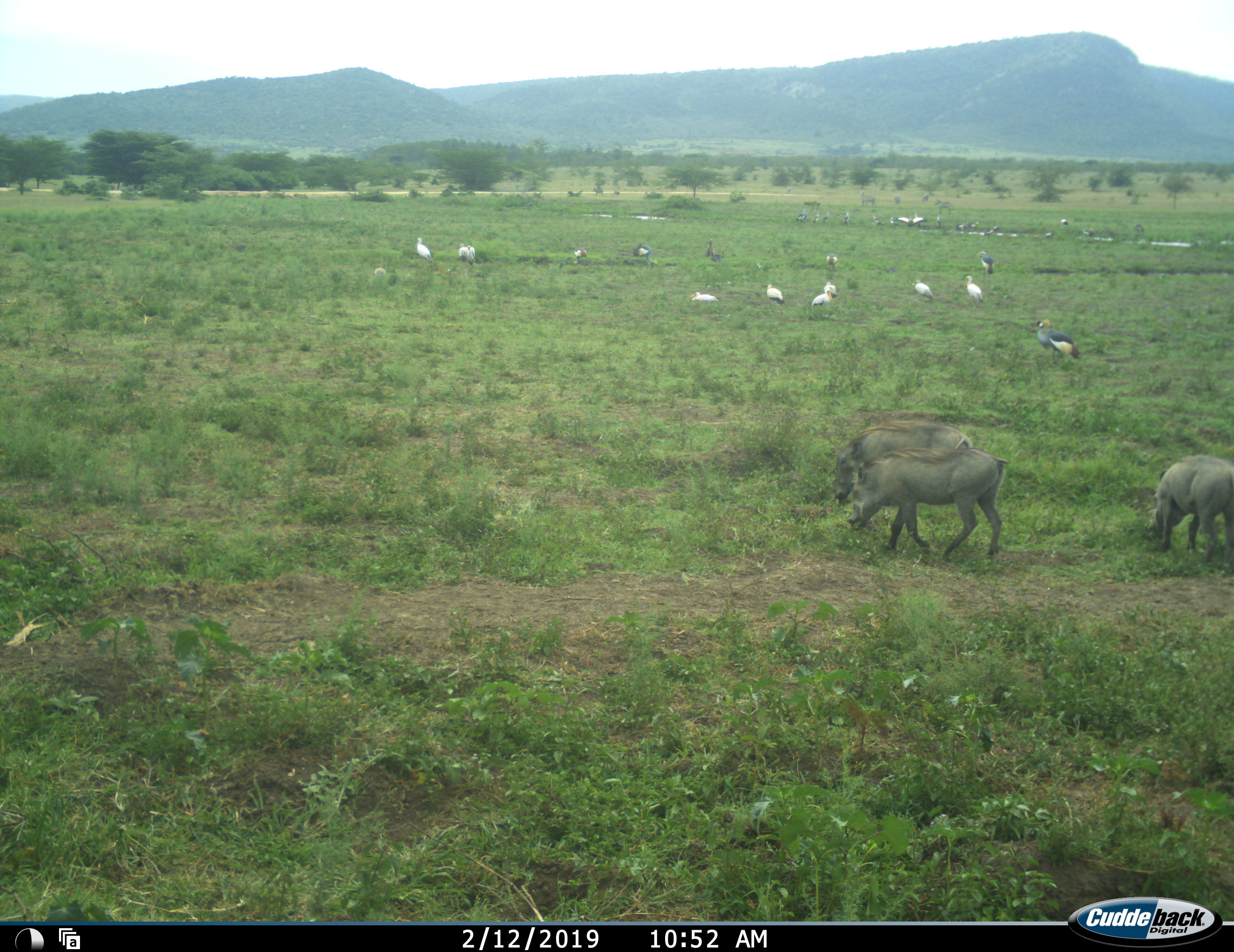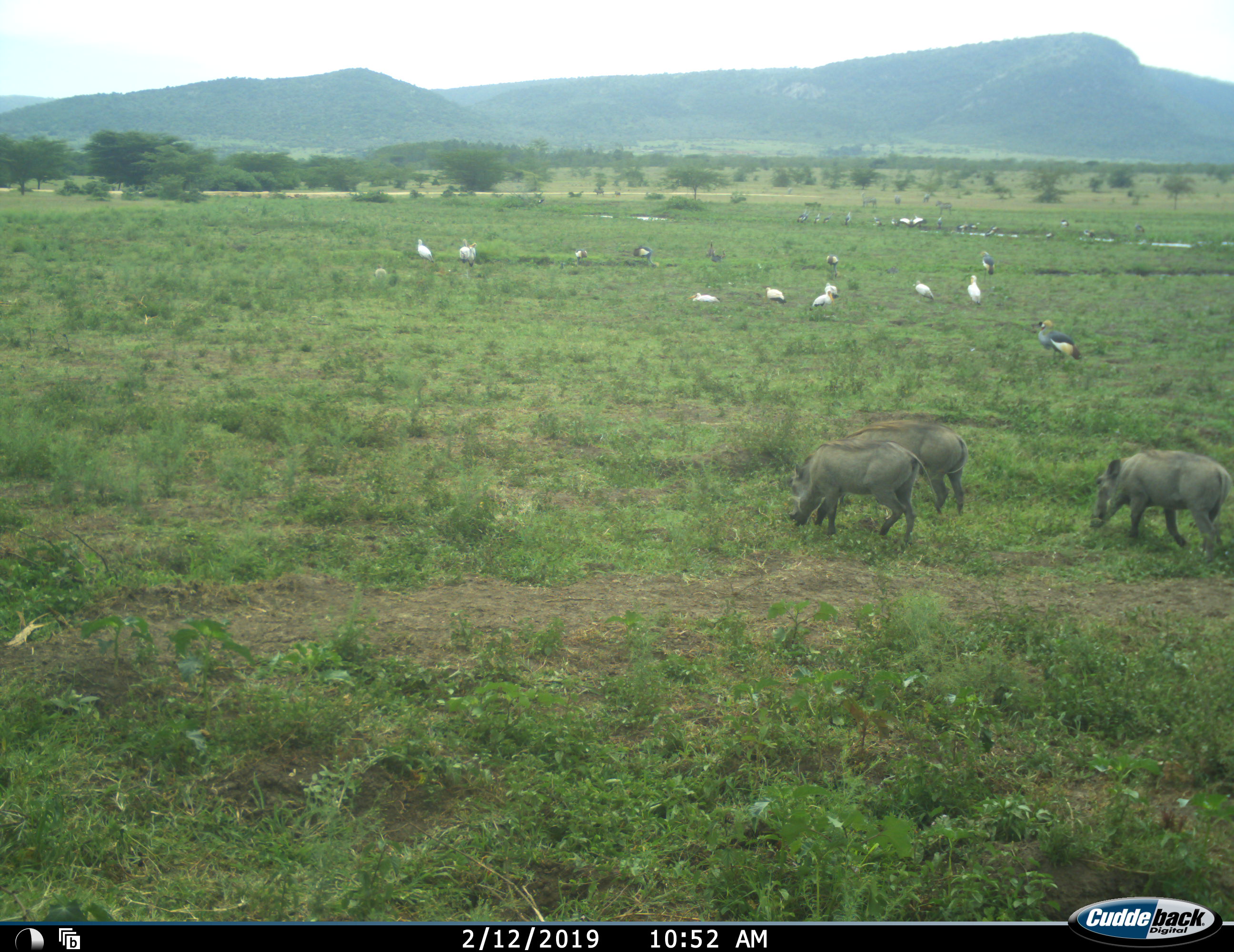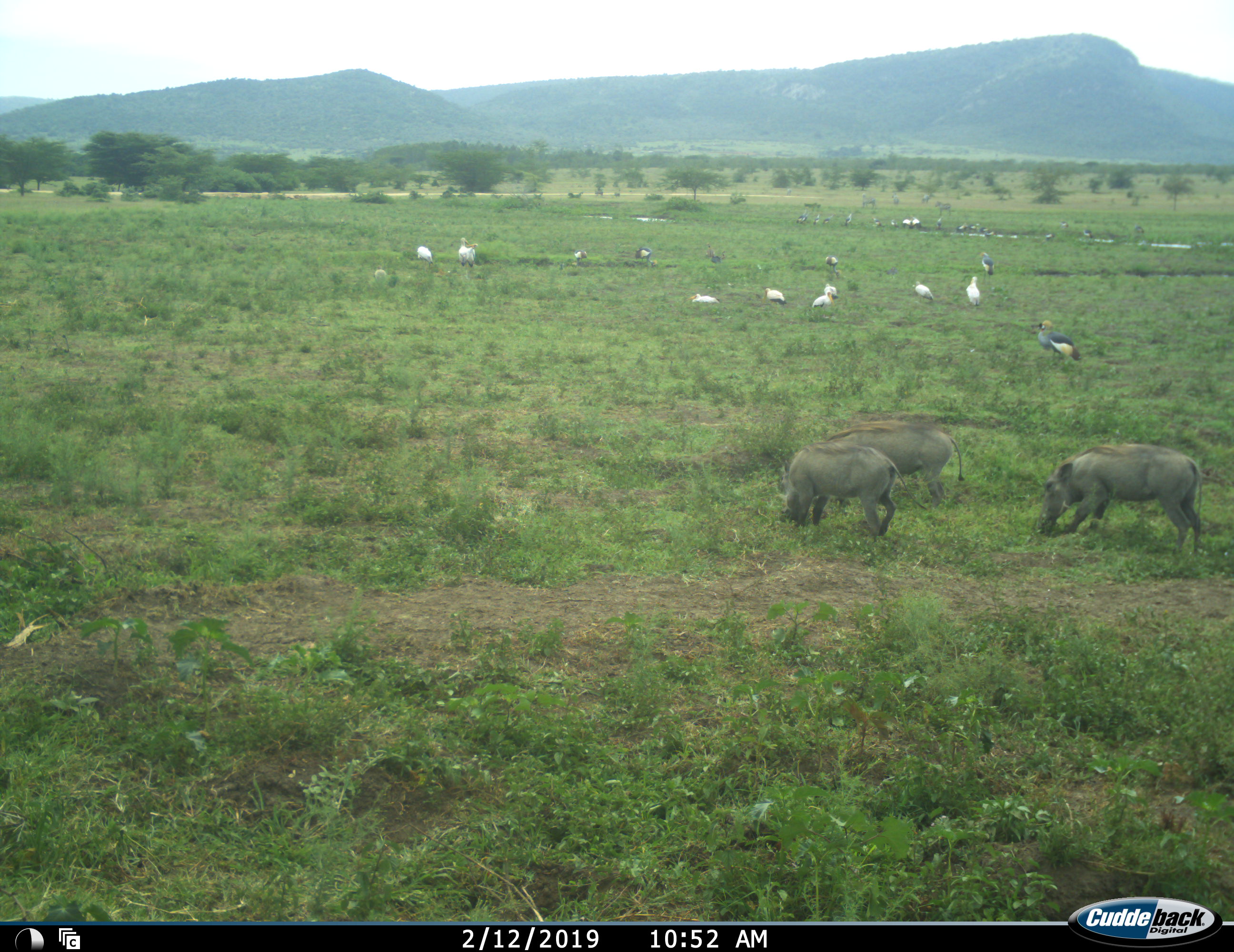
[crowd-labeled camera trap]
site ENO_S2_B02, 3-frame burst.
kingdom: Animalia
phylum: Chordata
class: Aves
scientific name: Aves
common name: bird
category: birdother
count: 11-50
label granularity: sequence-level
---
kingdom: Animalia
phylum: Chordata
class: Mammalia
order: Artiodactyla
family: Suidae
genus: Phacochoerus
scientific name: Phacochoerus africanus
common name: warthog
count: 3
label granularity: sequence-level